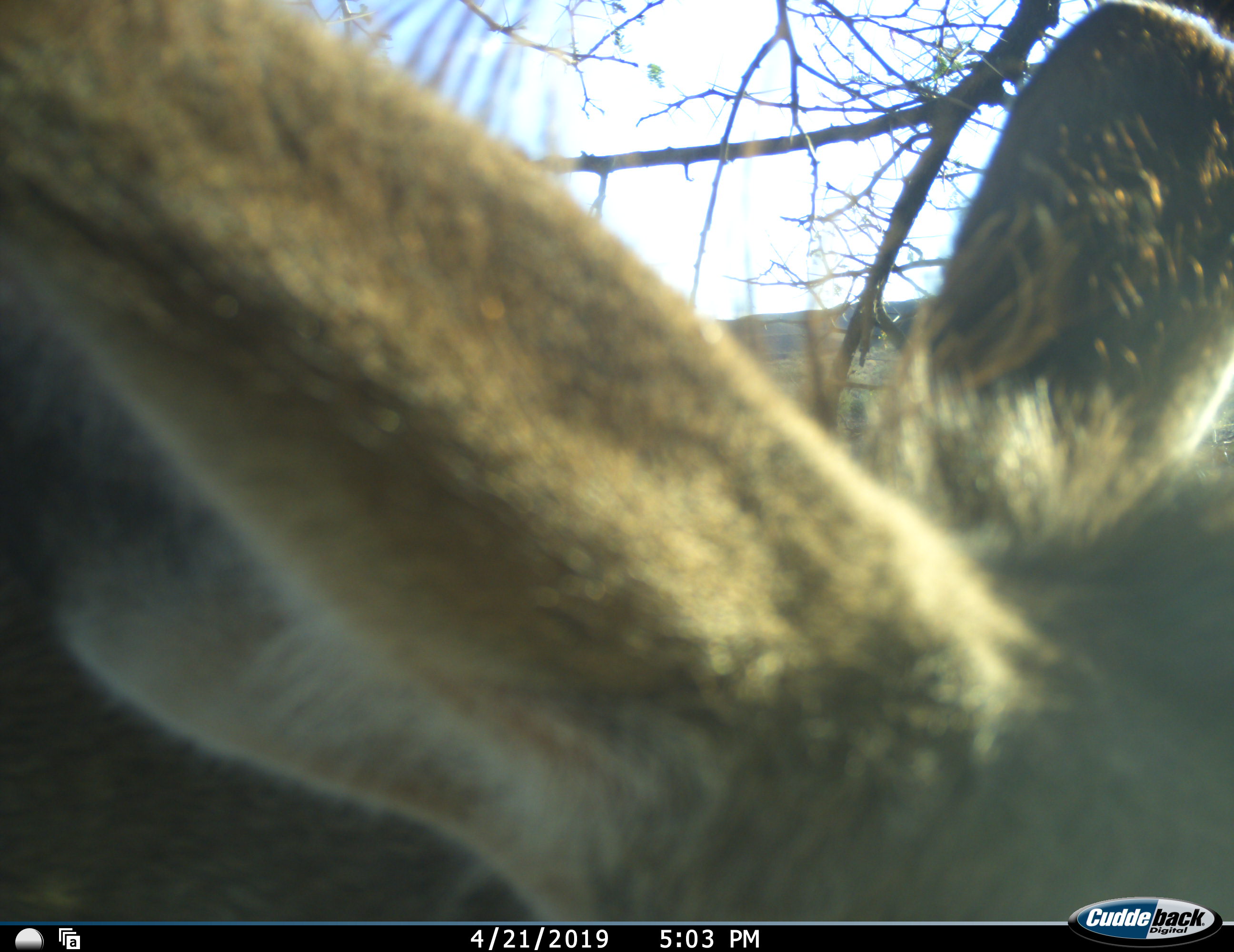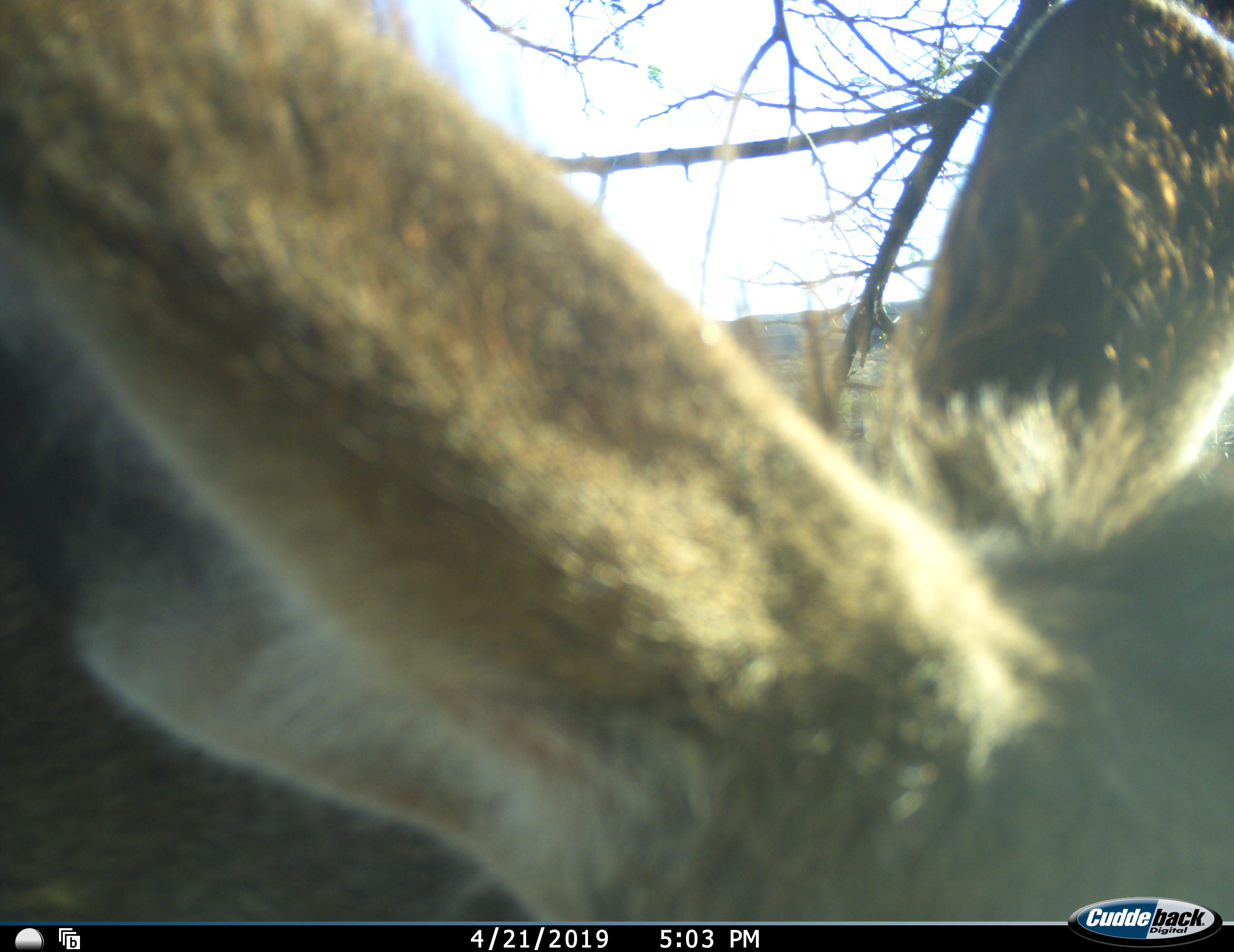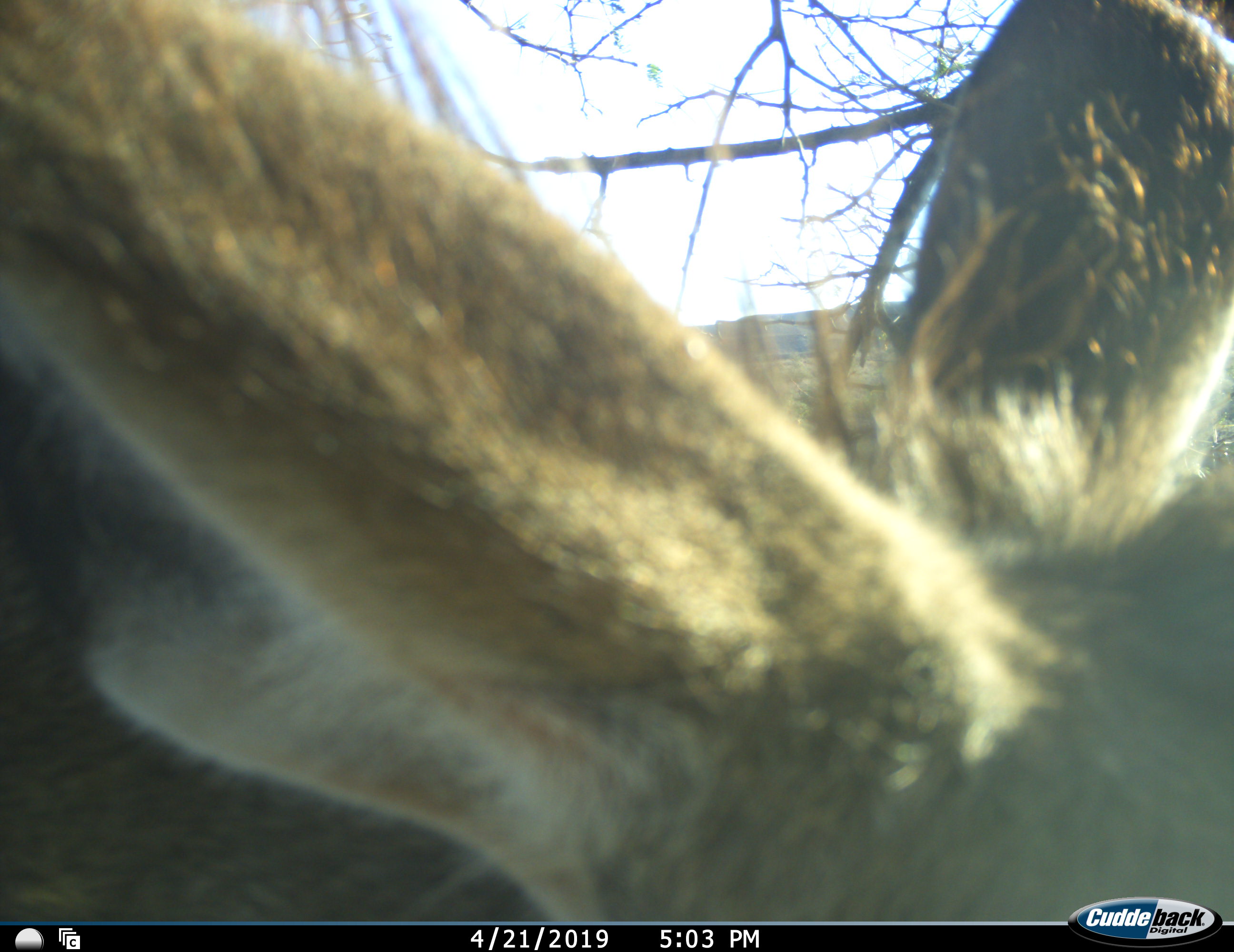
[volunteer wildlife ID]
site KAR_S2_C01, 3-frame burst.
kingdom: Animalia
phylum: Chordata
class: Mammalia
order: Artiodactyla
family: Bovidae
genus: Tragelaphus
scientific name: Tragelaphus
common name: kudu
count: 1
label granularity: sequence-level